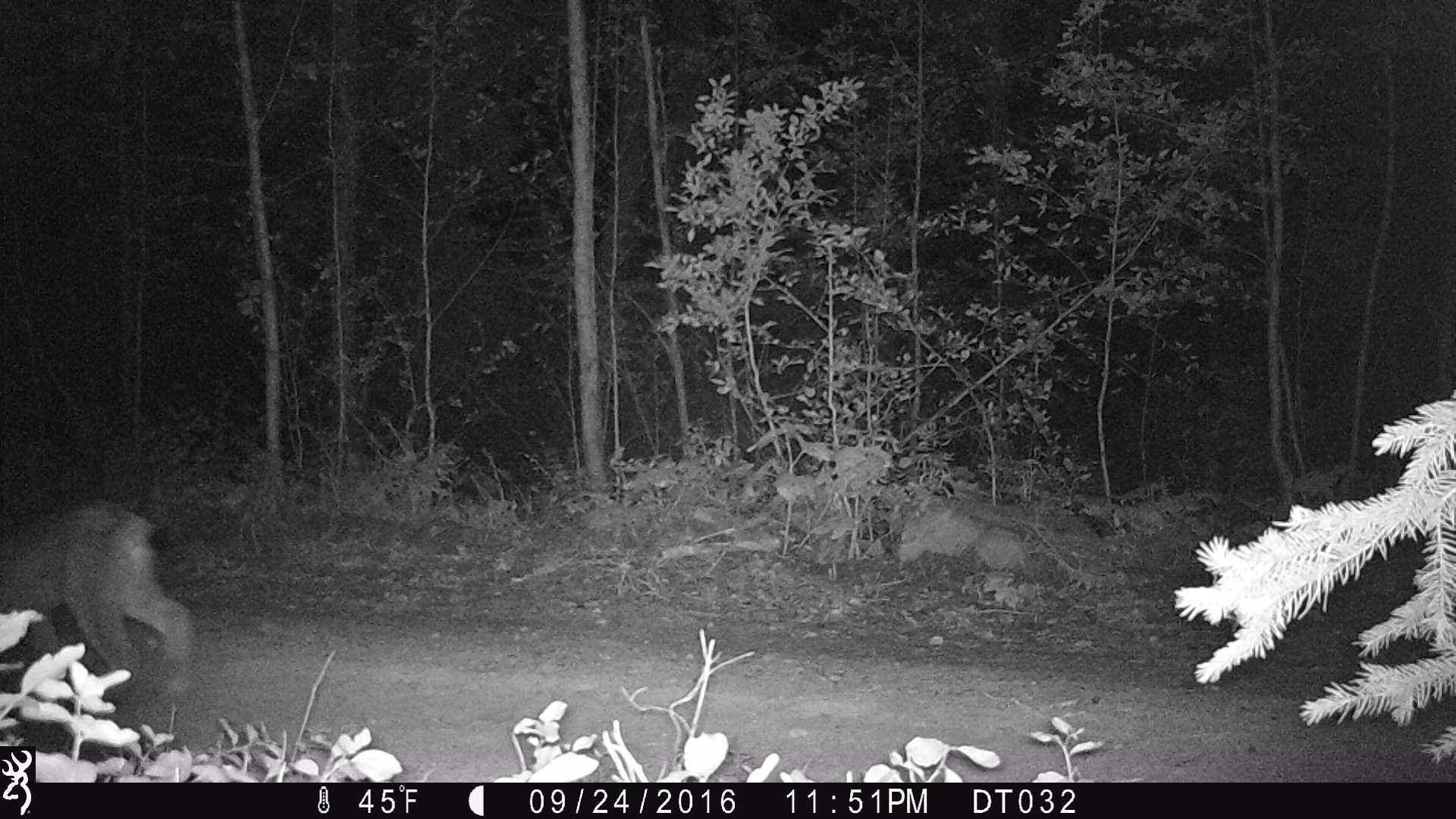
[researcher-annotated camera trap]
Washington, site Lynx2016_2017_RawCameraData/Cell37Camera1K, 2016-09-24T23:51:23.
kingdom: Animalia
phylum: Chordata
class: Mammalia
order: Carnivora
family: Felidae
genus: Lynx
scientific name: Lynx canadensis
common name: canada lynx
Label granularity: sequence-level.